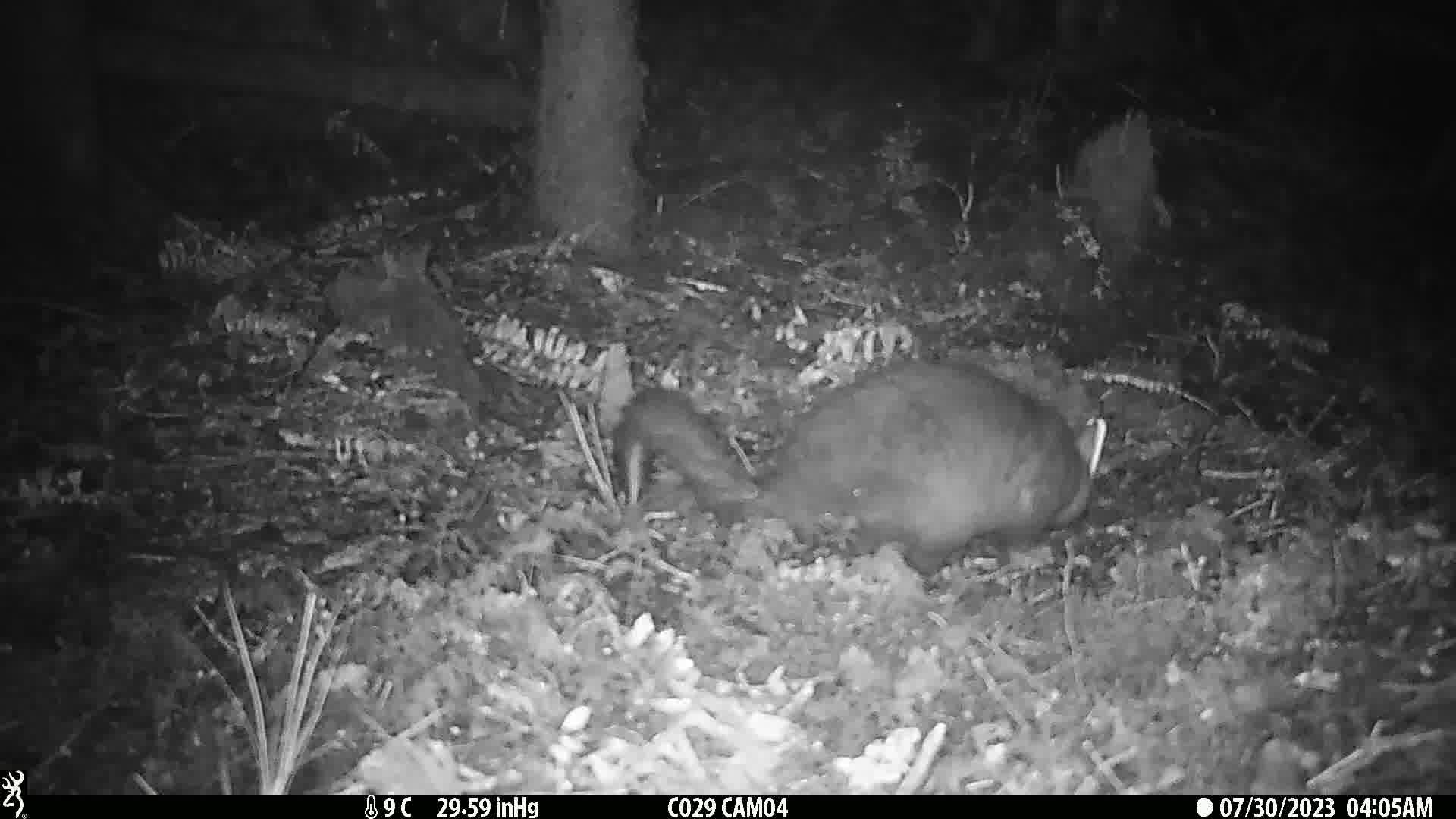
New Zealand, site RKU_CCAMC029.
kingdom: Animalia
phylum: Chordata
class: Mammalia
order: Diprotodontia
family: Phalangeridae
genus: Trichosurus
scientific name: Trichosurus vulpecula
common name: common brushtail possum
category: possum